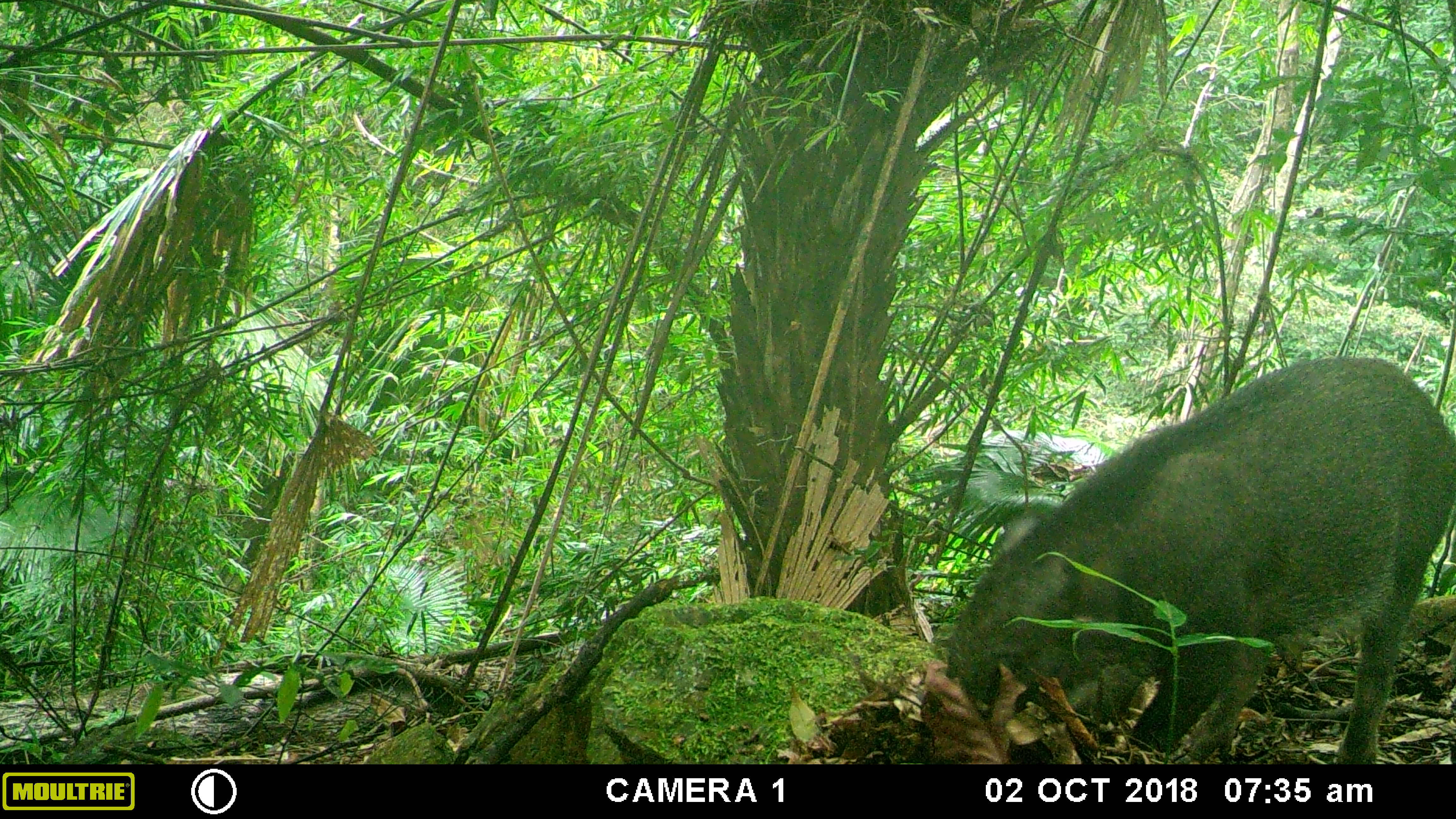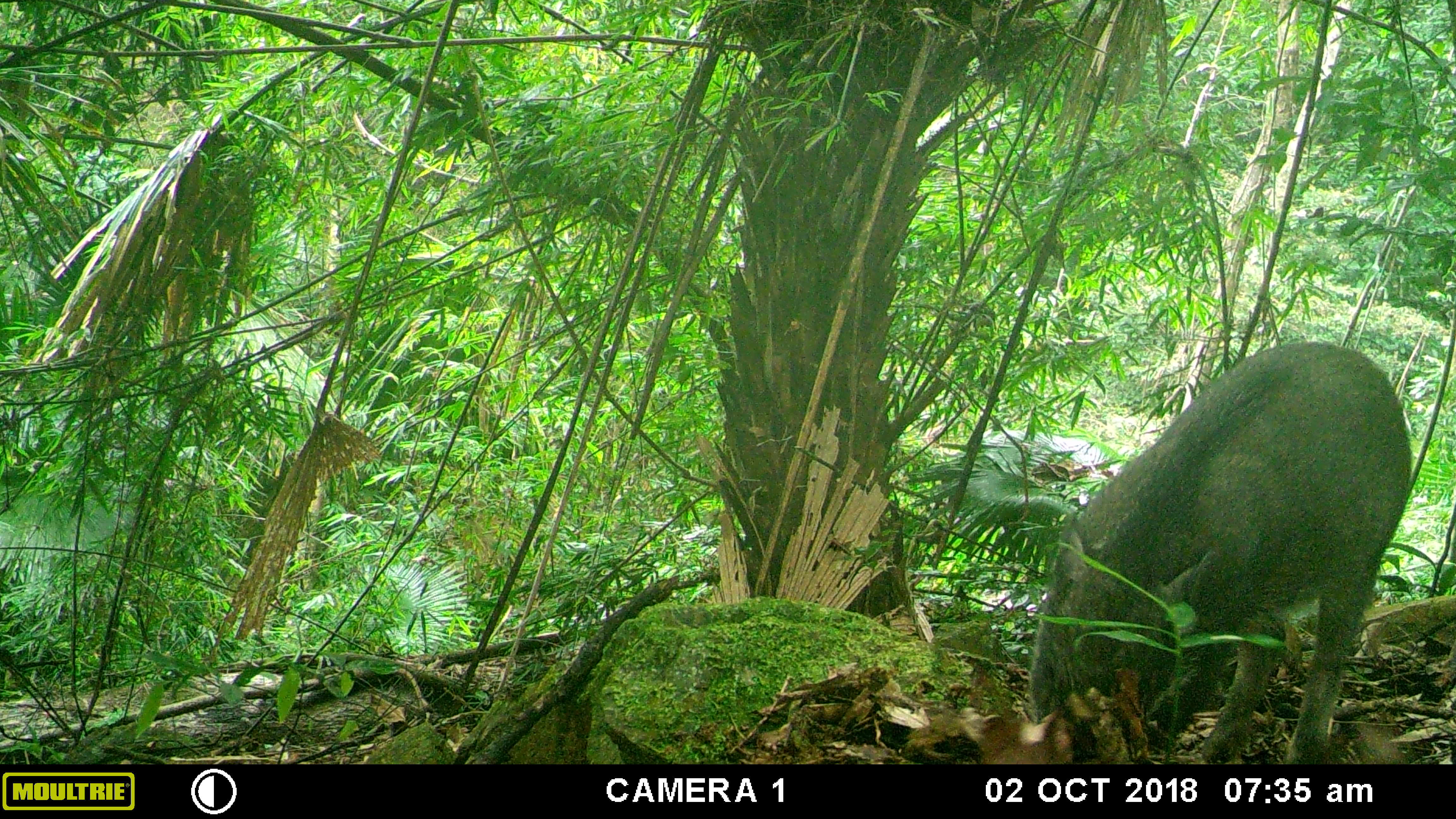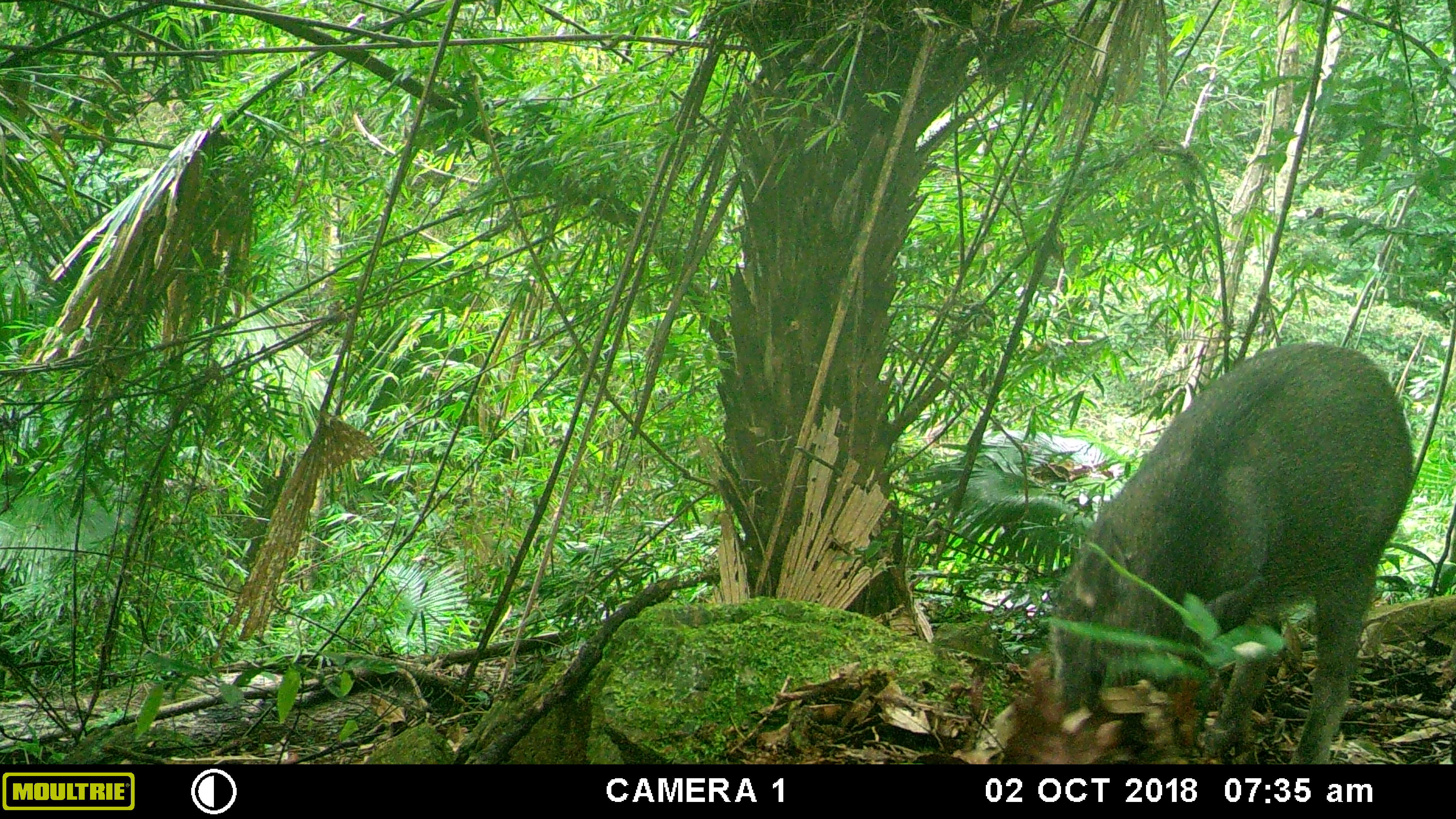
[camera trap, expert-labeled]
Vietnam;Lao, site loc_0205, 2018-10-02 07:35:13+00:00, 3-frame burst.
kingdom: Animalia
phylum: Chordata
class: Mammalia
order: Artiodactyla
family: Suidae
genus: Sus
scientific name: Sus scrofa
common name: eurasian wild pig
Eurasian wild pig (Sus scrofa). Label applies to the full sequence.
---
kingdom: Animalia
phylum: Chordata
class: Mammalia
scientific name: Mammalia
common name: mammal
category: unidentified small mammal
Unidentified small mammal (mammal) (Mammalia). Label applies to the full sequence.